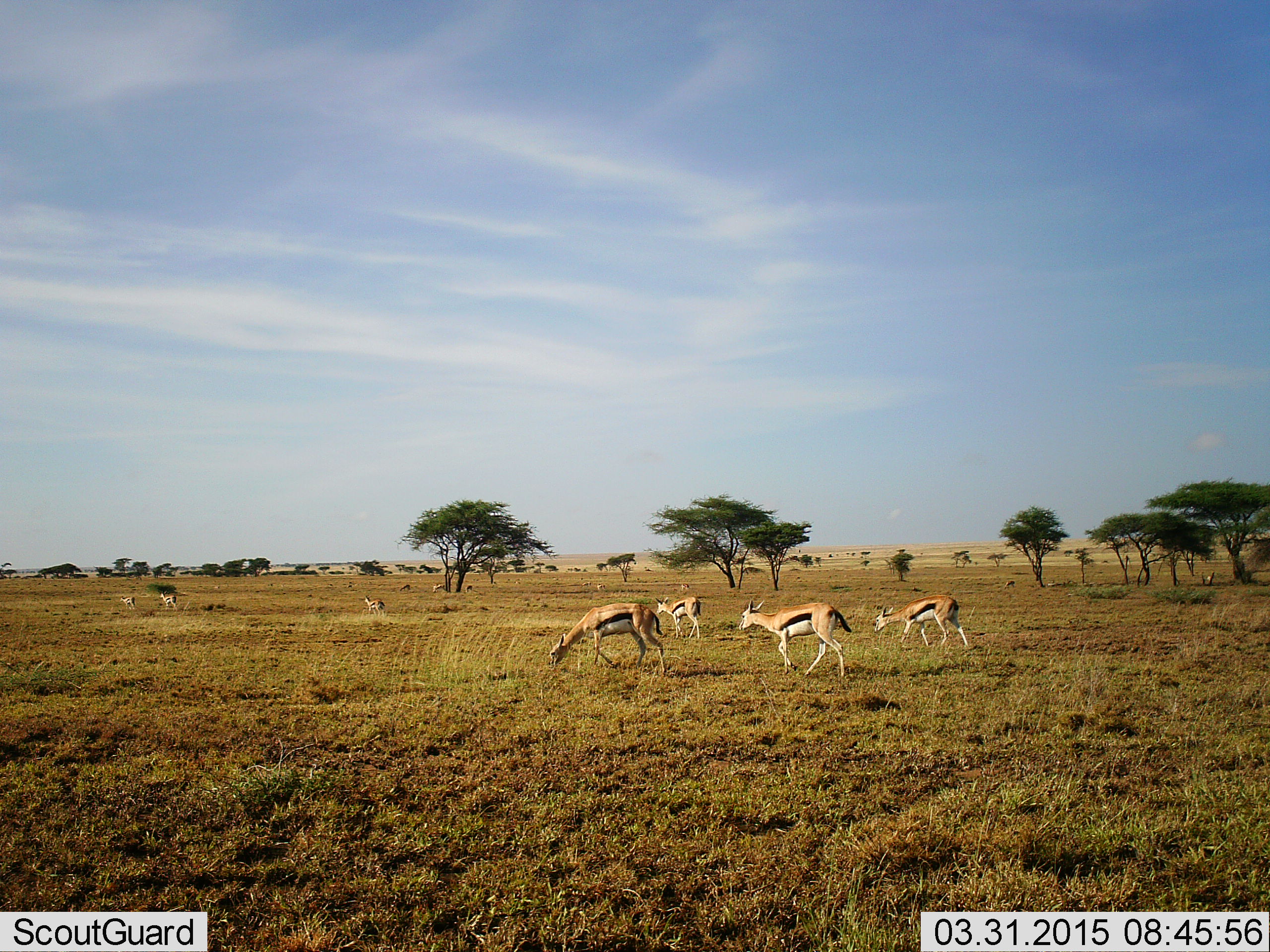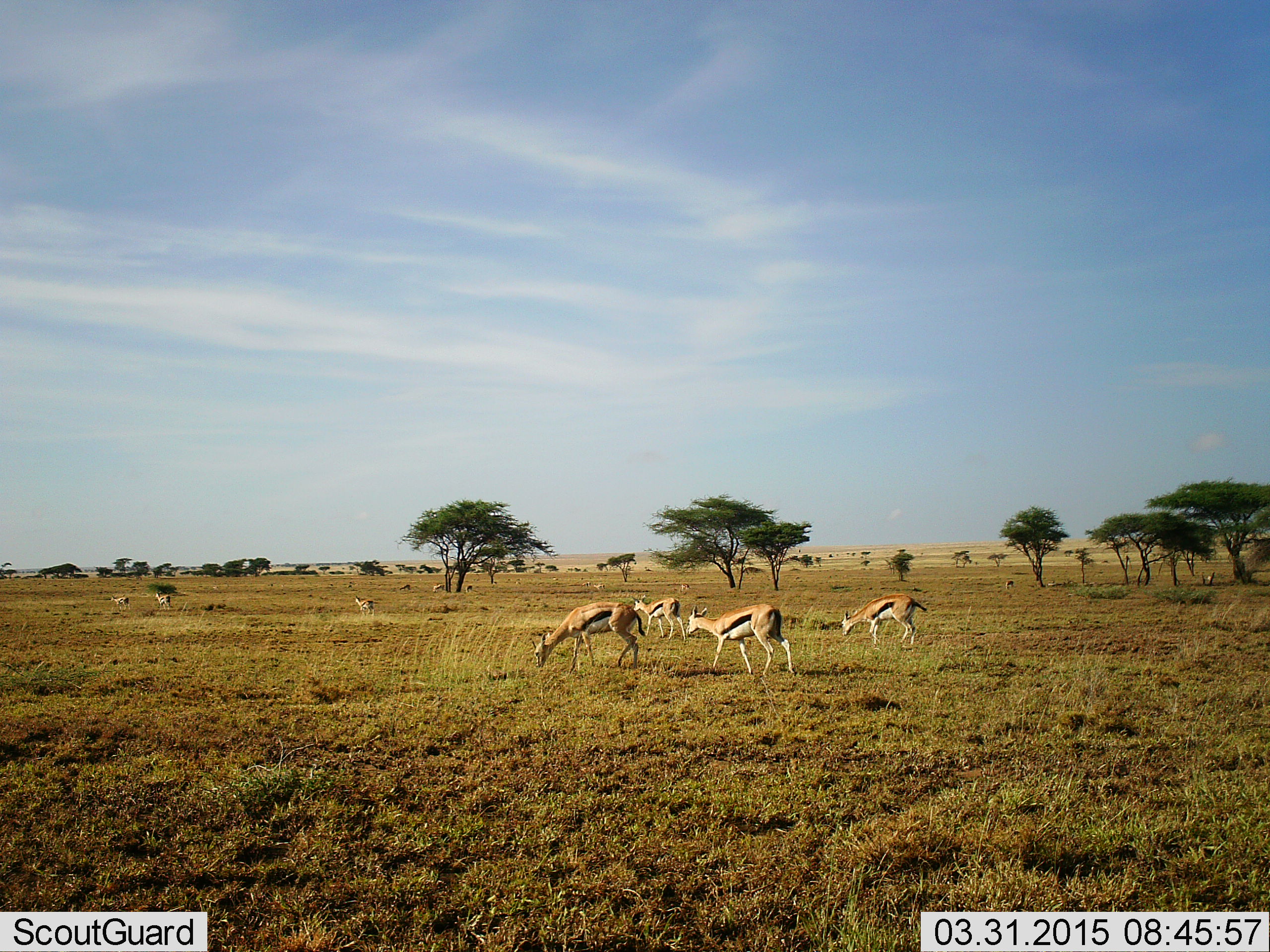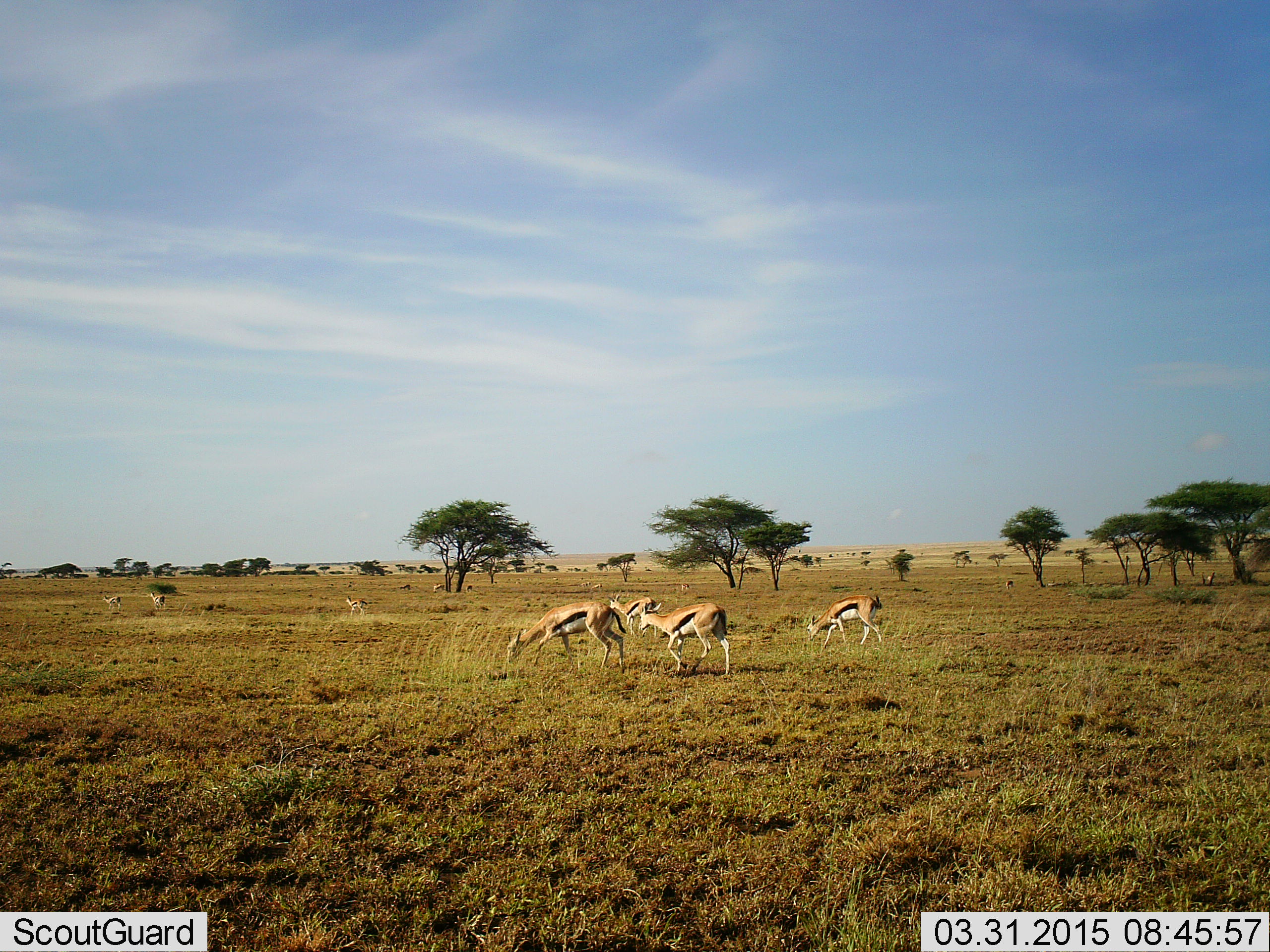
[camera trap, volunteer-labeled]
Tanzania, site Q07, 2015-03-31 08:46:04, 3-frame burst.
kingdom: Animalia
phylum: Chordata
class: Mammalia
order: Artiodactyla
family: Bovidae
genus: Eudorcas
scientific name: Eudorcas thomsonii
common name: thomson's gazelle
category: gazellethomsons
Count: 7.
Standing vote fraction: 50%.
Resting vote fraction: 10%.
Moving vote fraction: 70%.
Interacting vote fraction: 10%.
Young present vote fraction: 0%.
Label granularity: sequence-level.